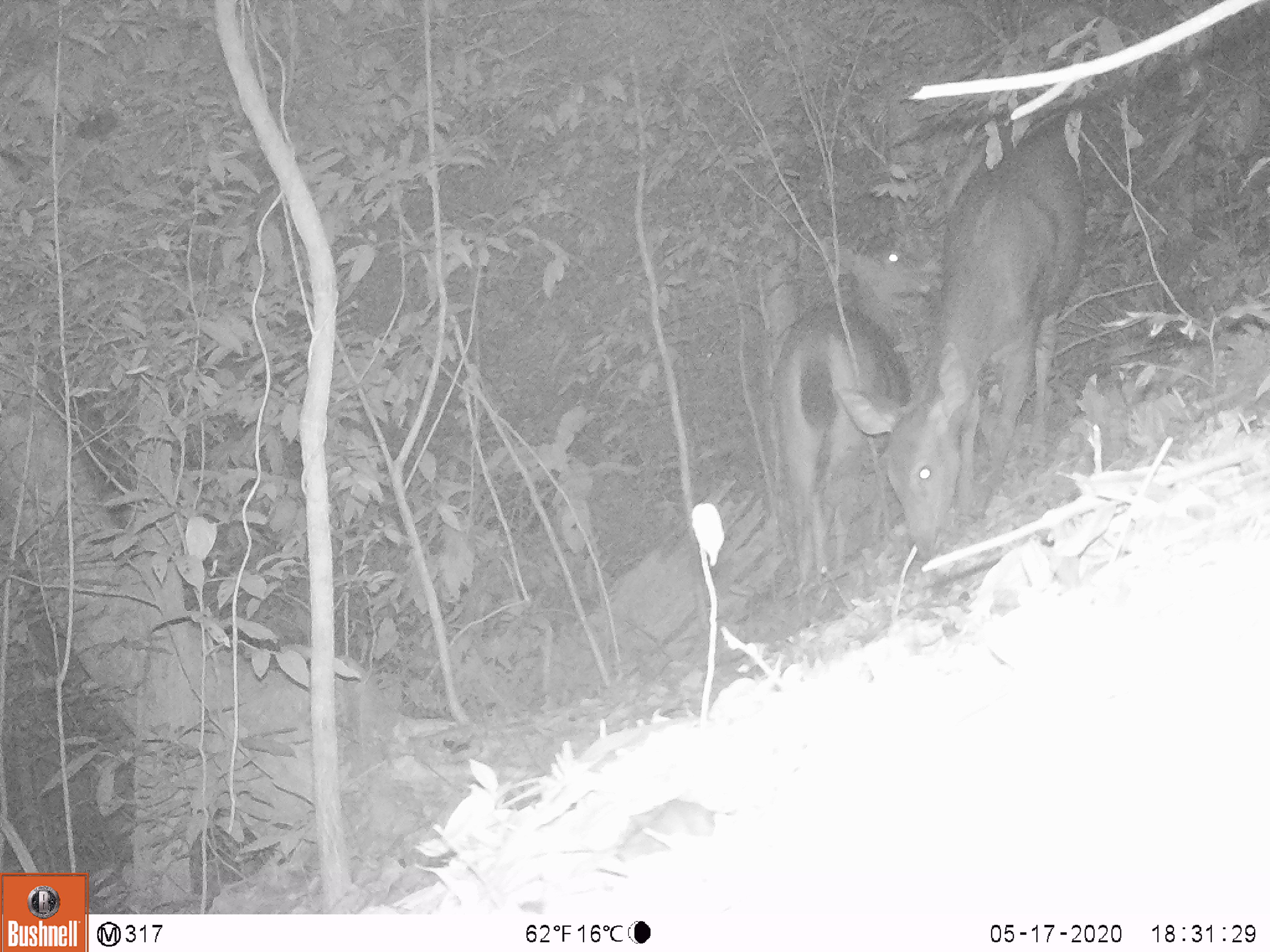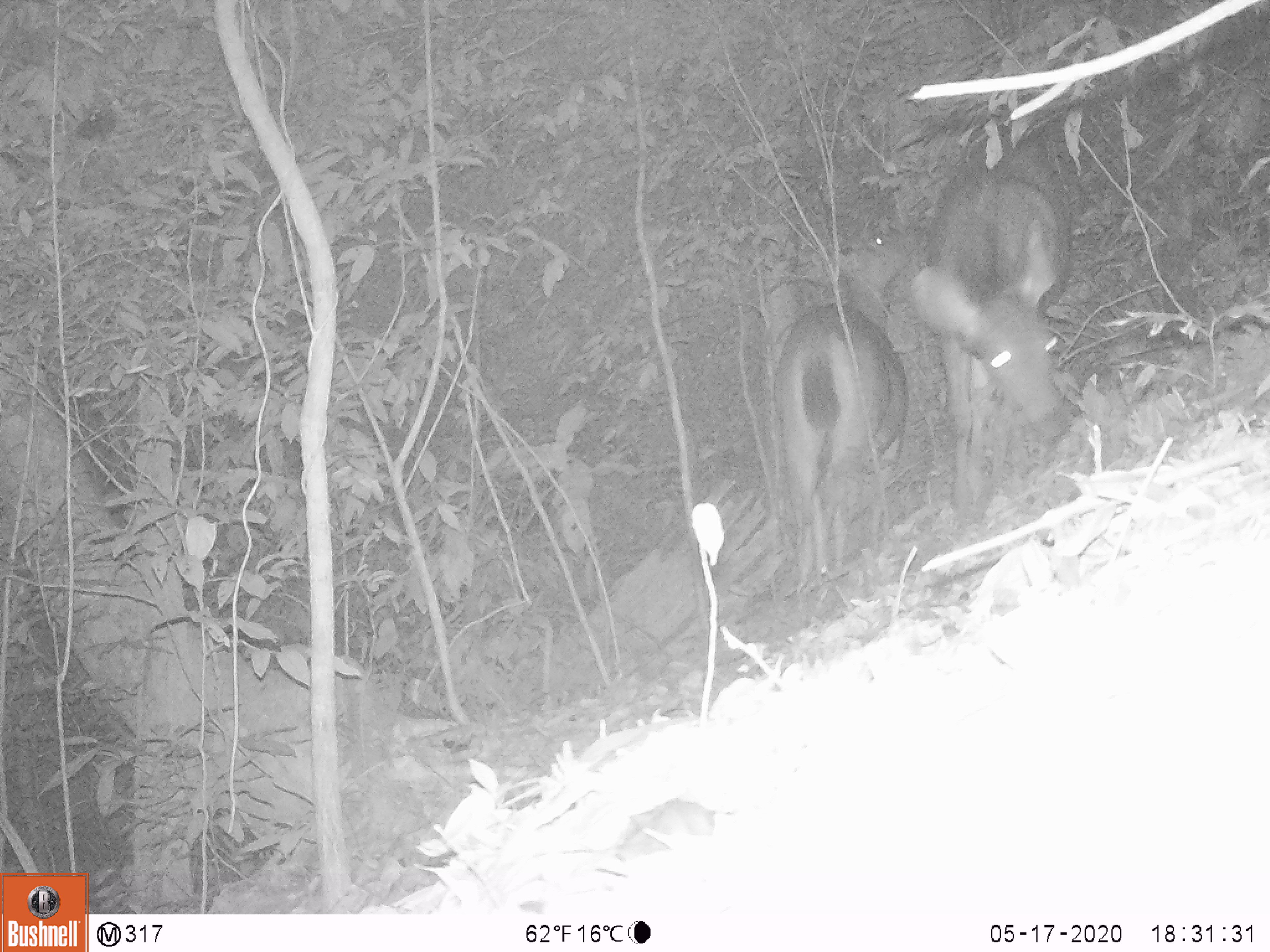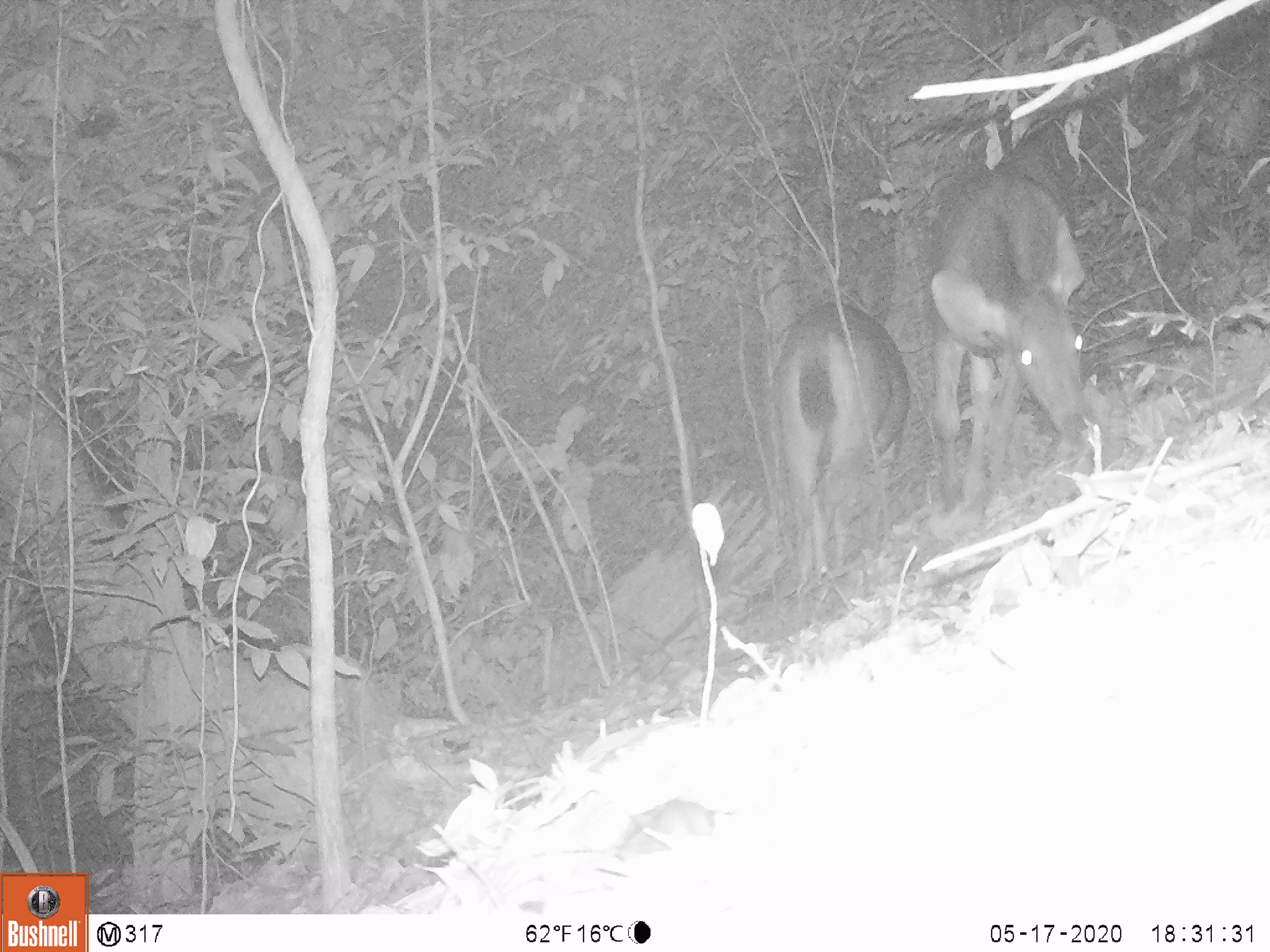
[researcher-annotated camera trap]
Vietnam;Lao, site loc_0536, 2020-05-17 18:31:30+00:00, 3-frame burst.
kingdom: Animalia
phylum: Chordata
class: Mammalia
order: Artiodactyla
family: Cervidae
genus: Rusa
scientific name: Rusa unicolor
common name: sambar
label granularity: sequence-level